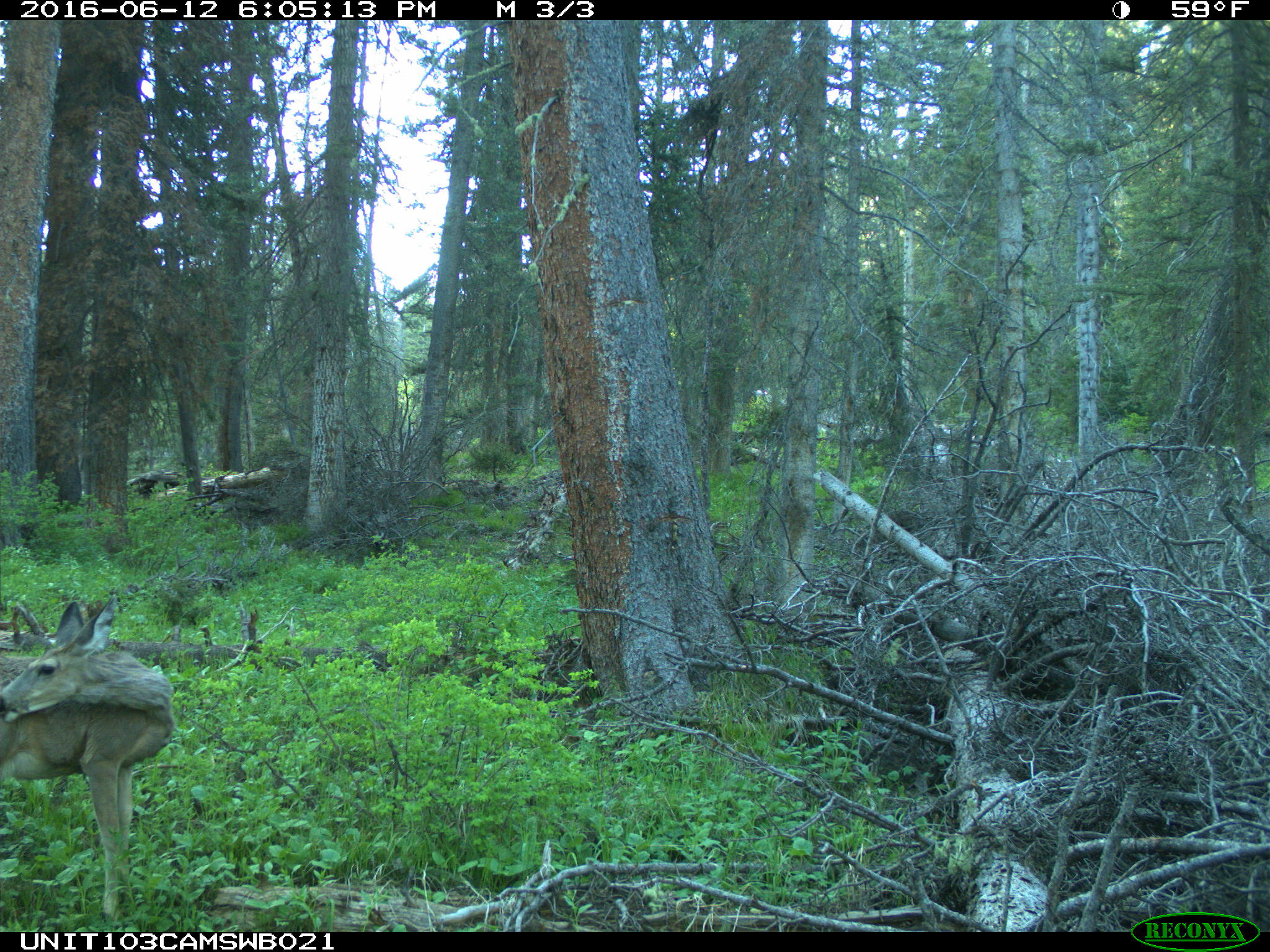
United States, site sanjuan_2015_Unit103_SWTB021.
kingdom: Animalia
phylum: Chordata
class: Mammalia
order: Artiodactyla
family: Cervidae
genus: Odocoileus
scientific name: Odocoileus hemionus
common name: mule deer